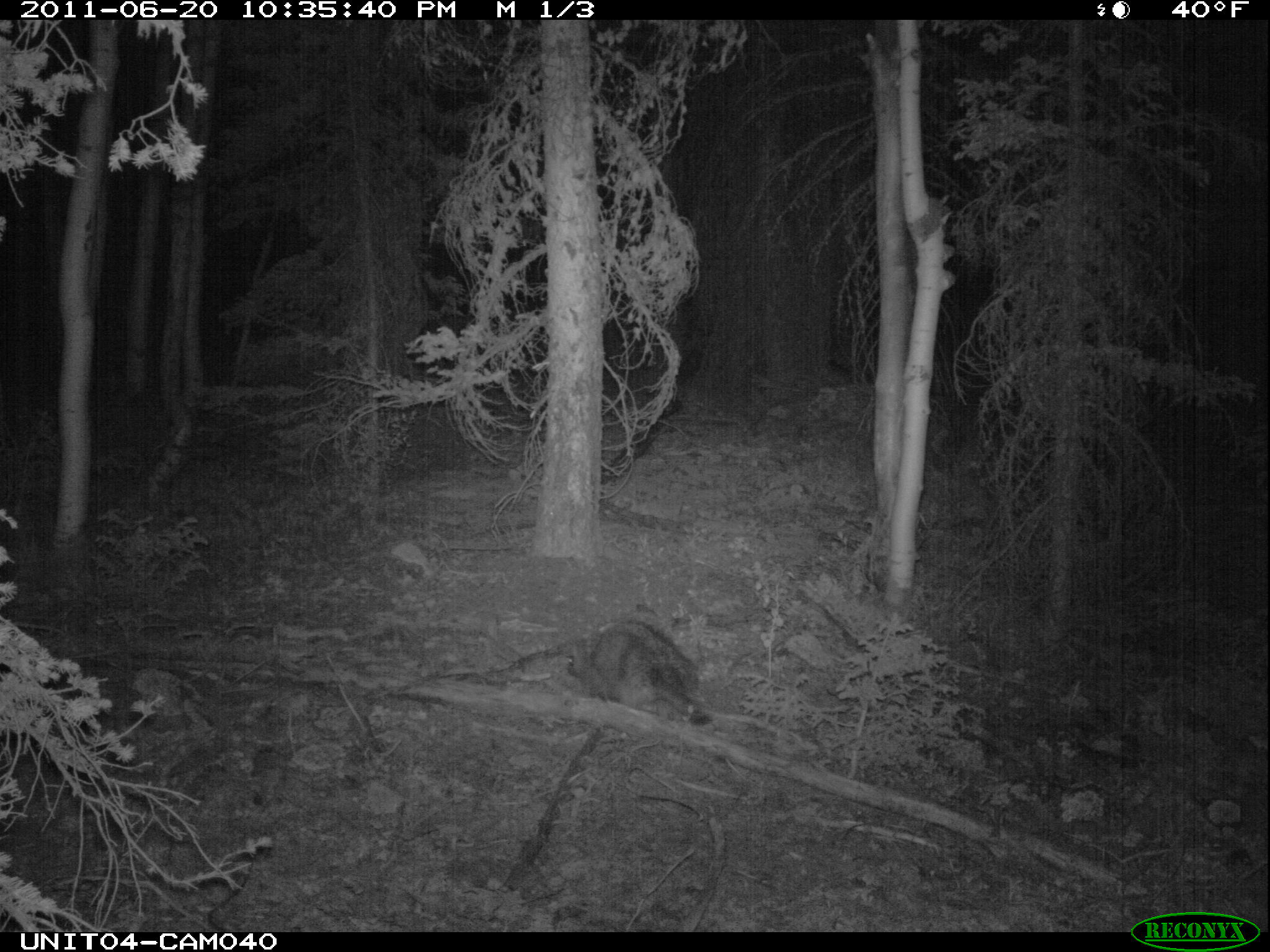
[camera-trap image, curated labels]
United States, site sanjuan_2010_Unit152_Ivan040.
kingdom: Animalia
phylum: Chordata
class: Mammalia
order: Rodentia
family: Erethizontidae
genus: Erethizon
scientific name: Erethizon dorsatum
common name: north american porcupine